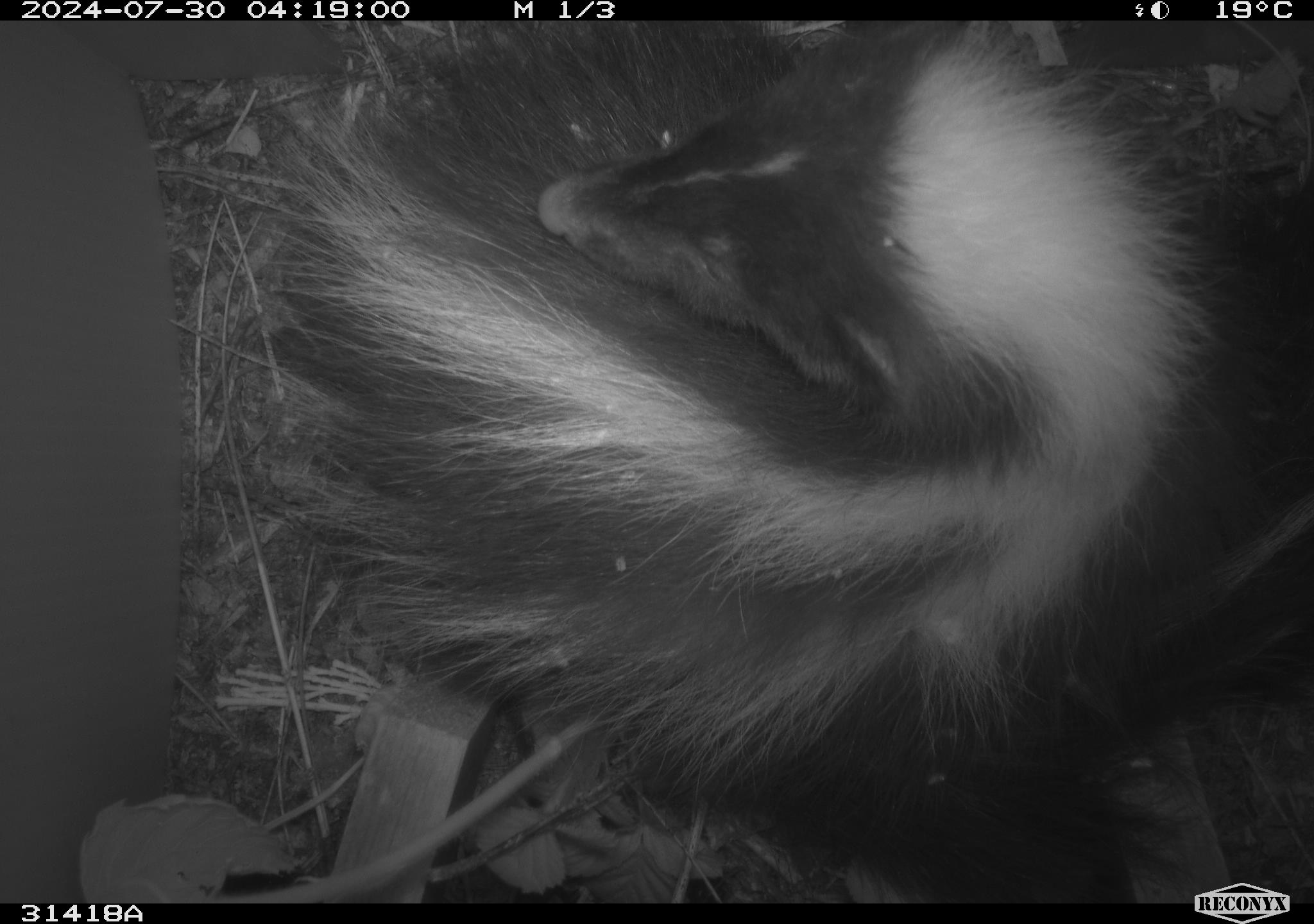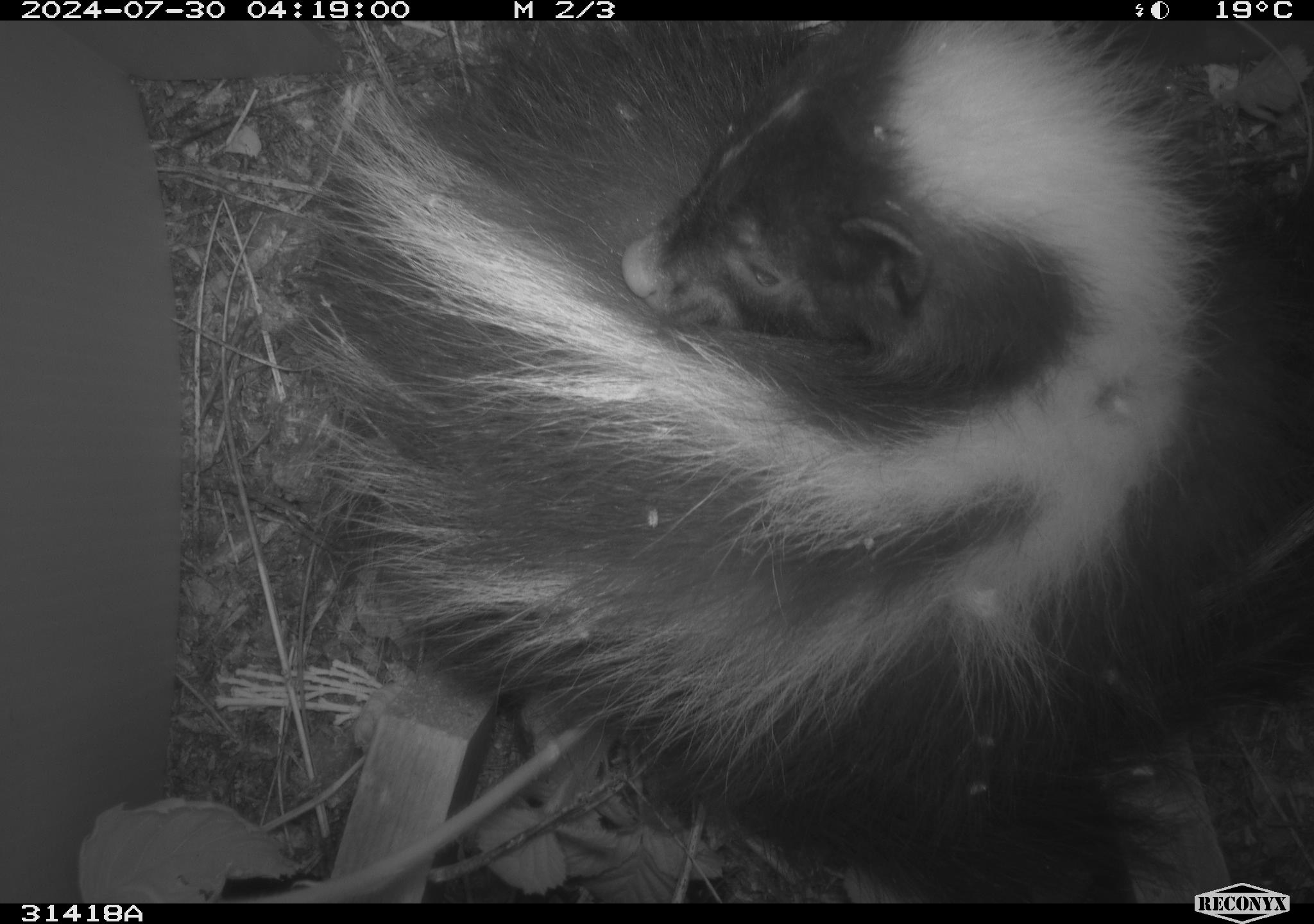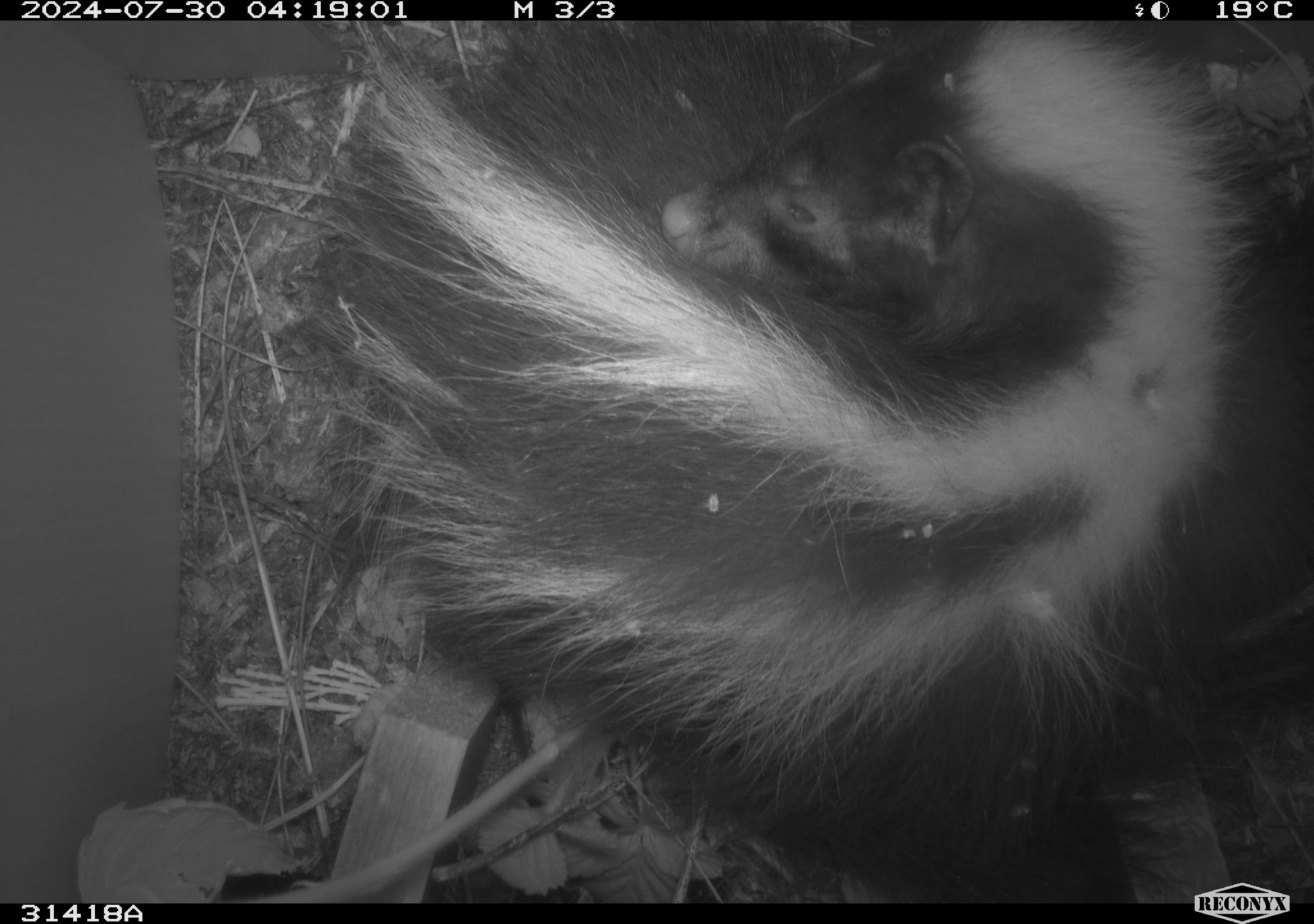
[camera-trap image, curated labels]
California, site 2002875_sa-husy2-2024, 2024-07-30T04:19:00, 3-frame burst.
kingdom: Animalia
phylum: Chordata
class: Mammalia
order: Carnivora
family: Mephitidae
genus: Mephitis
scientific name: Mephitis mephitis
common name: striped skunk